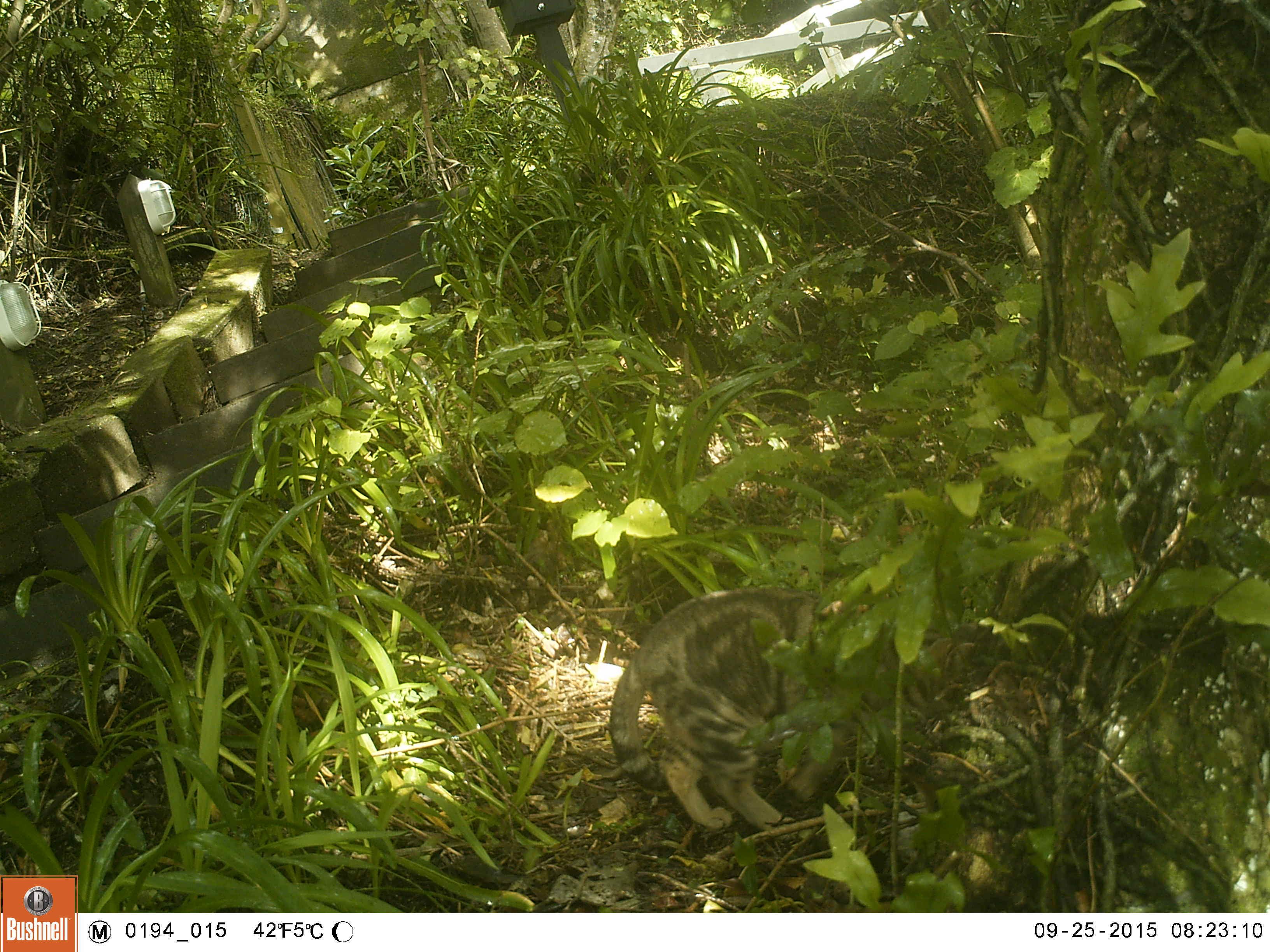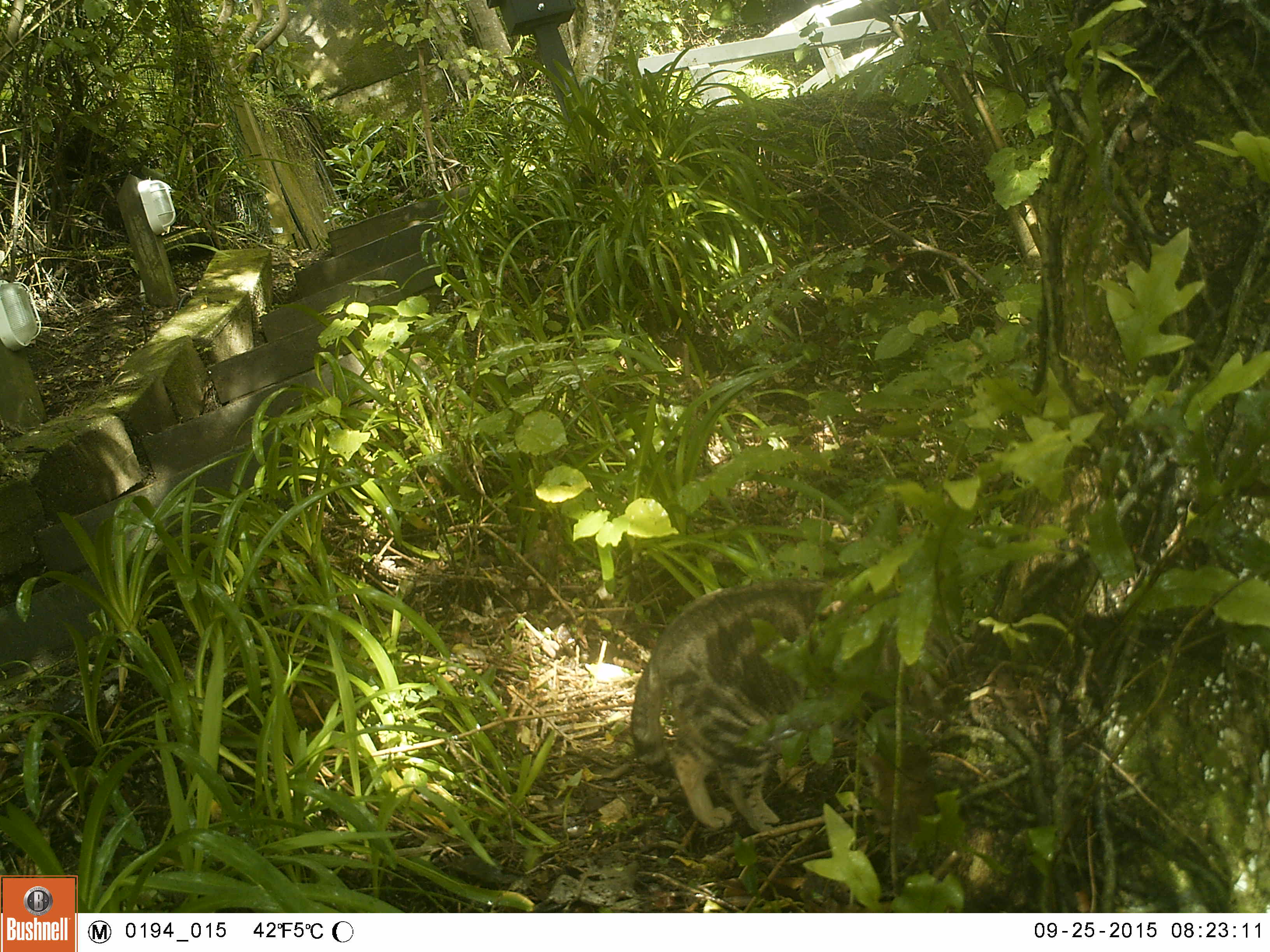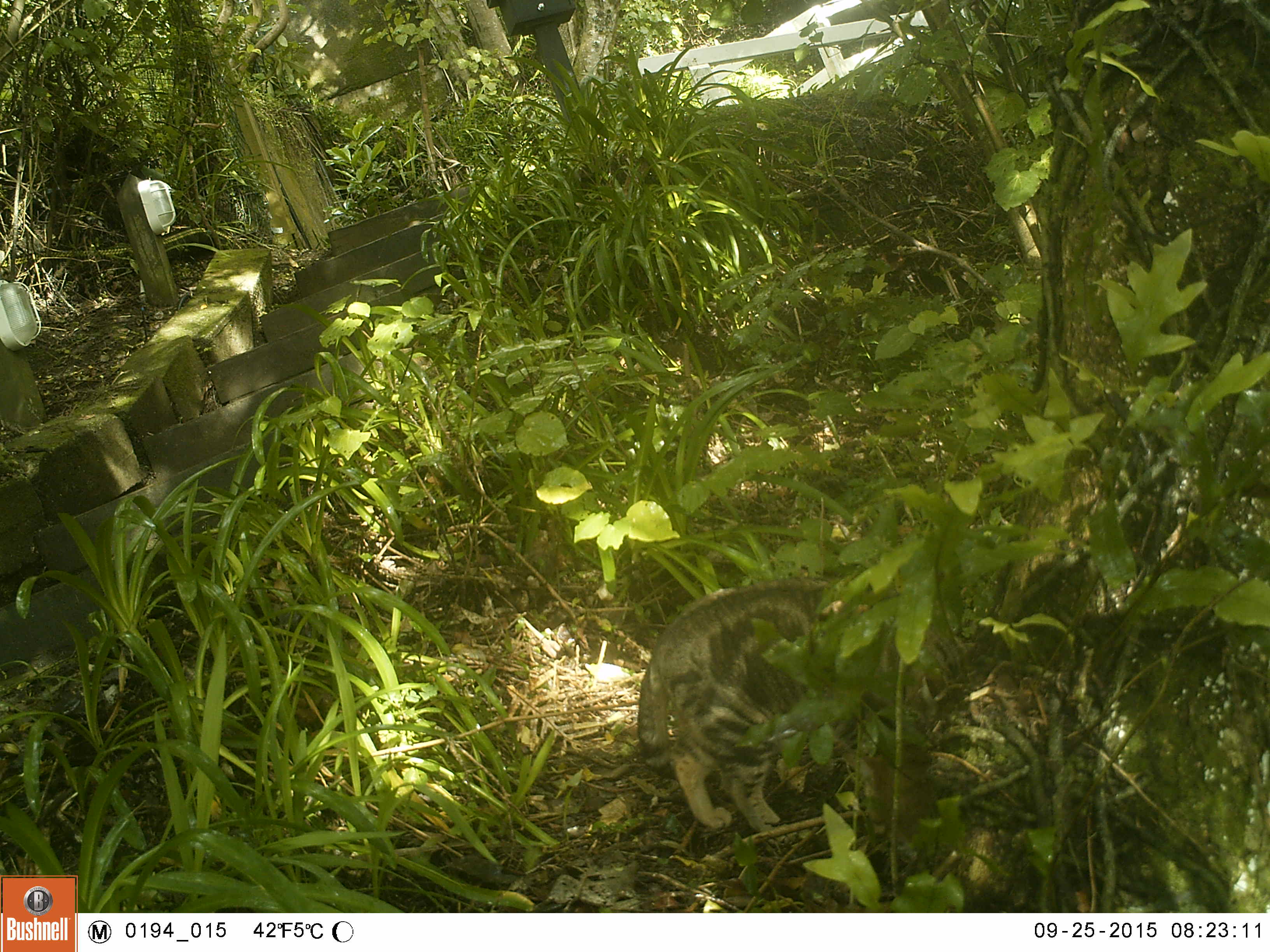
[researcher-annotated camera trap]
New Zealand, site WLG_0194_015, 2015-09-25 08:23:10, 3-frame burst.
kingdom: Animalia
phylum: Chordata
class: Mammalia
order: Carnivora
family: Felidae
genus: Felis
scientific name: Felis catus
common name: domestic cat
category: cat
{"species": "cat (domestic cat) (Felis catus)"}